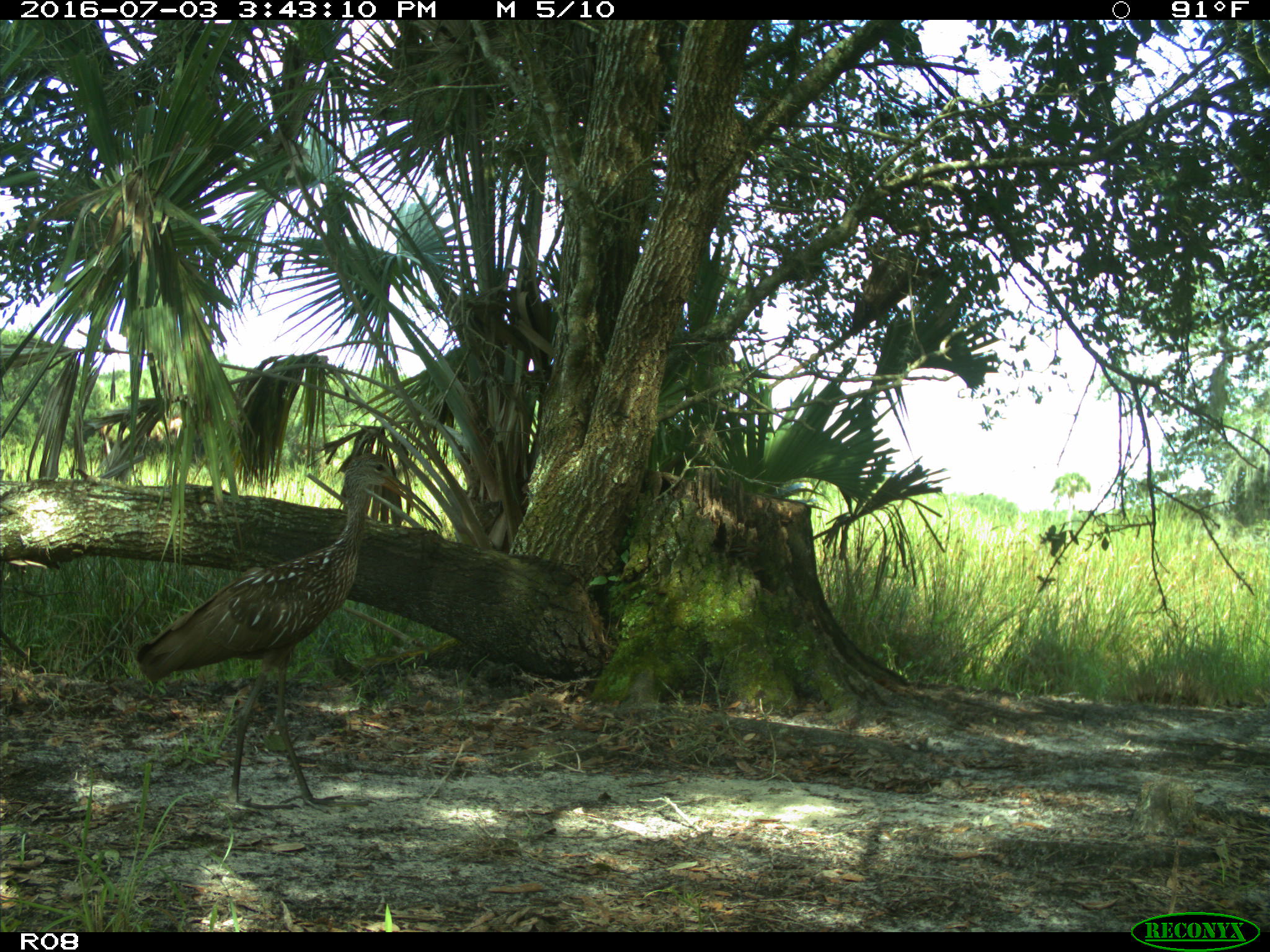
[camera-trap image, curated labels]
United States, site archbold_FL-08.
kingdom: Animalia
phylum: Chordata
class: Aves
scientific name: Aves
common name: birds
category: unidentified bird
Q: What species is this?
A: Unidentified bird (birds) (Aves).